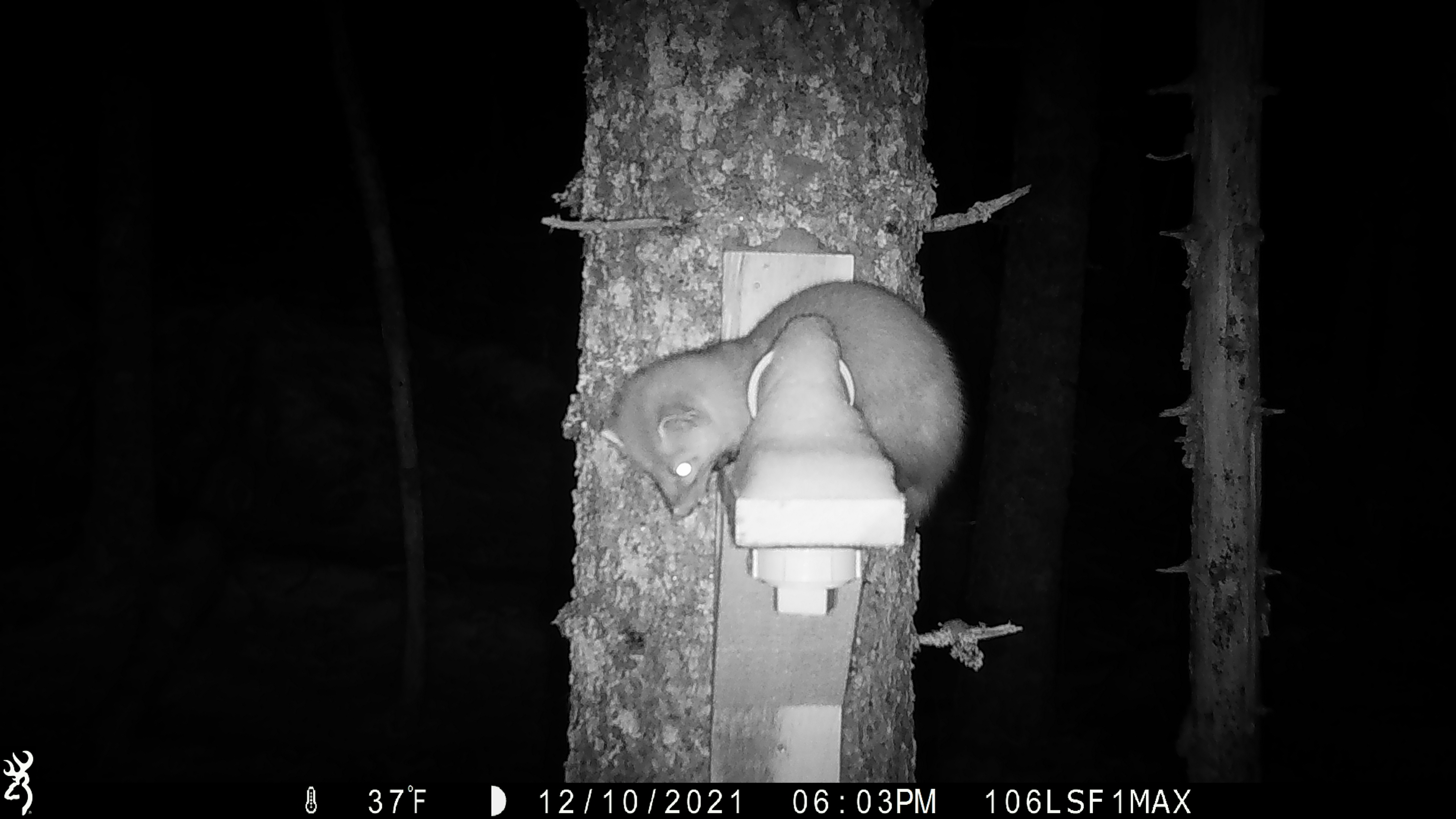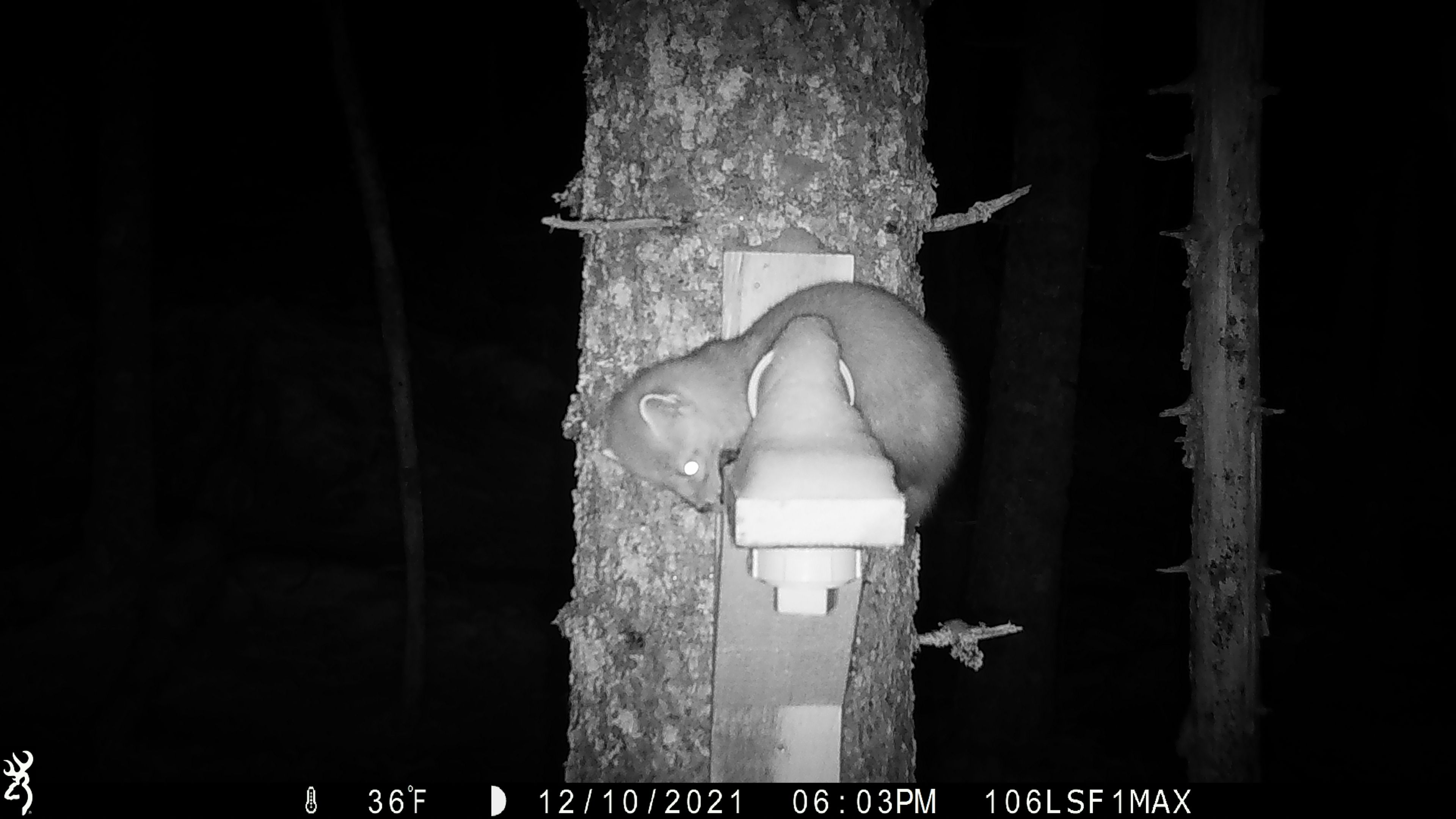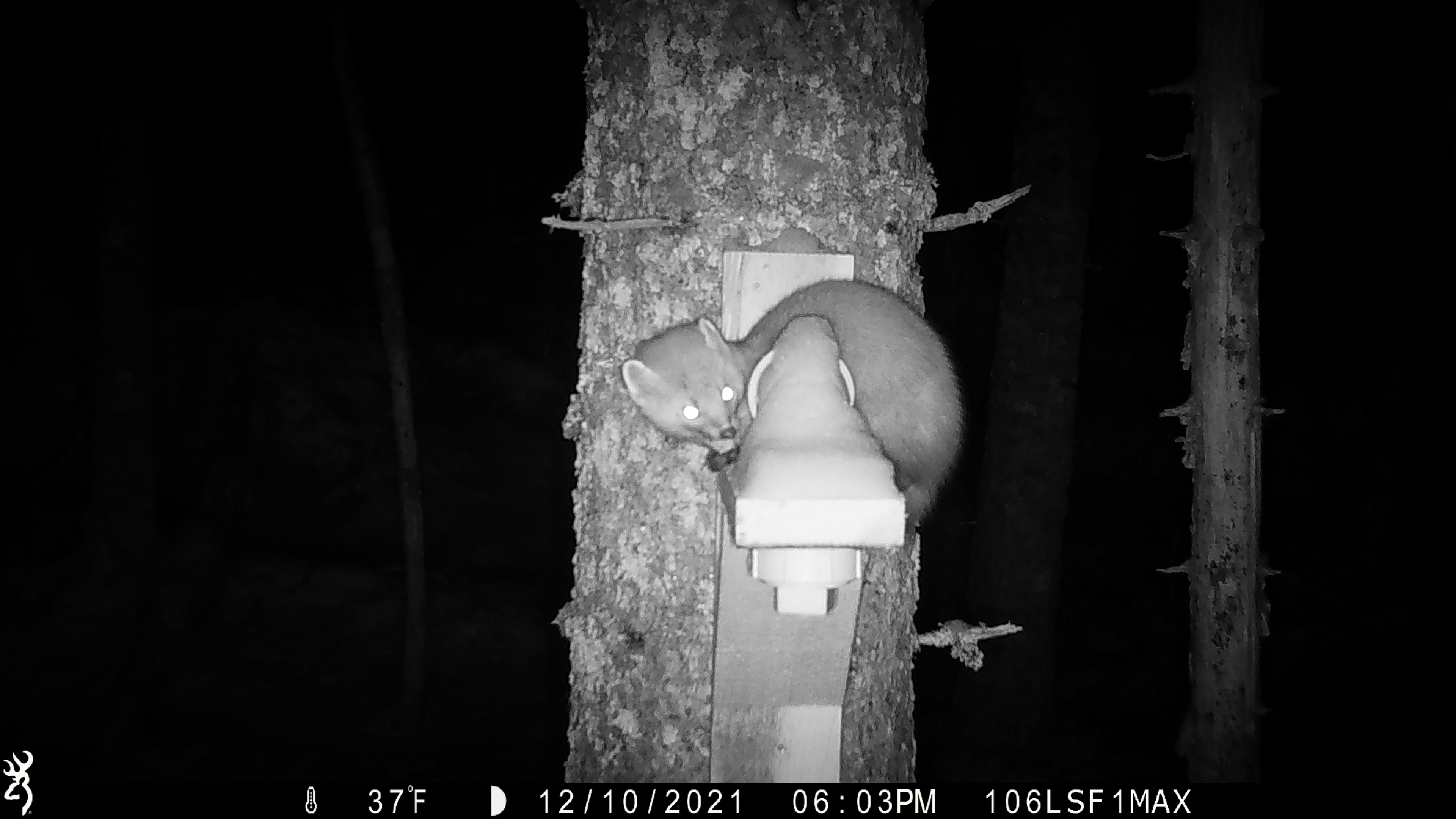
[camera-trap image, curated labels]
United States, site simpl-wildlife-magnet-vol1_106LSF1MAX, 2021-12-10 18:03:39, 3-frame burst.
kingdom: Animalia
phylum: Chordata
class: Mammalia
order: Carnivora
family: Mustelidae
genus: Martes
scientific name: Martes americana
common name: american marten